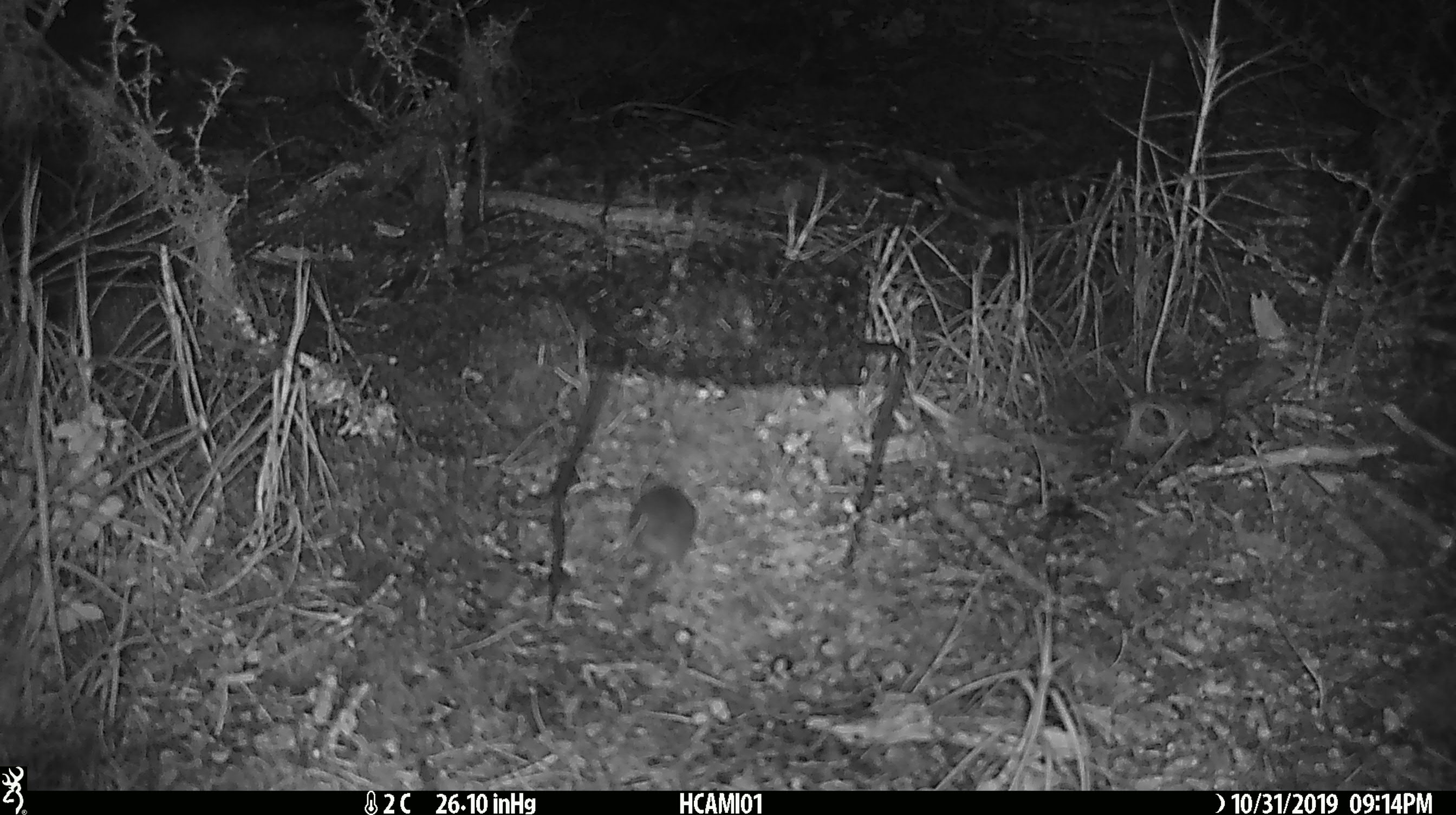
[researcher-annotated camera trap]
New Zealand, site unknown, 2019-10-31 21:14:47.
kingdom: Animalia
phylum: Chordata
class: Mammalia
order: Rodentia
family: Muridae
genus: Mus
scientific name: Mus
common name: mouse